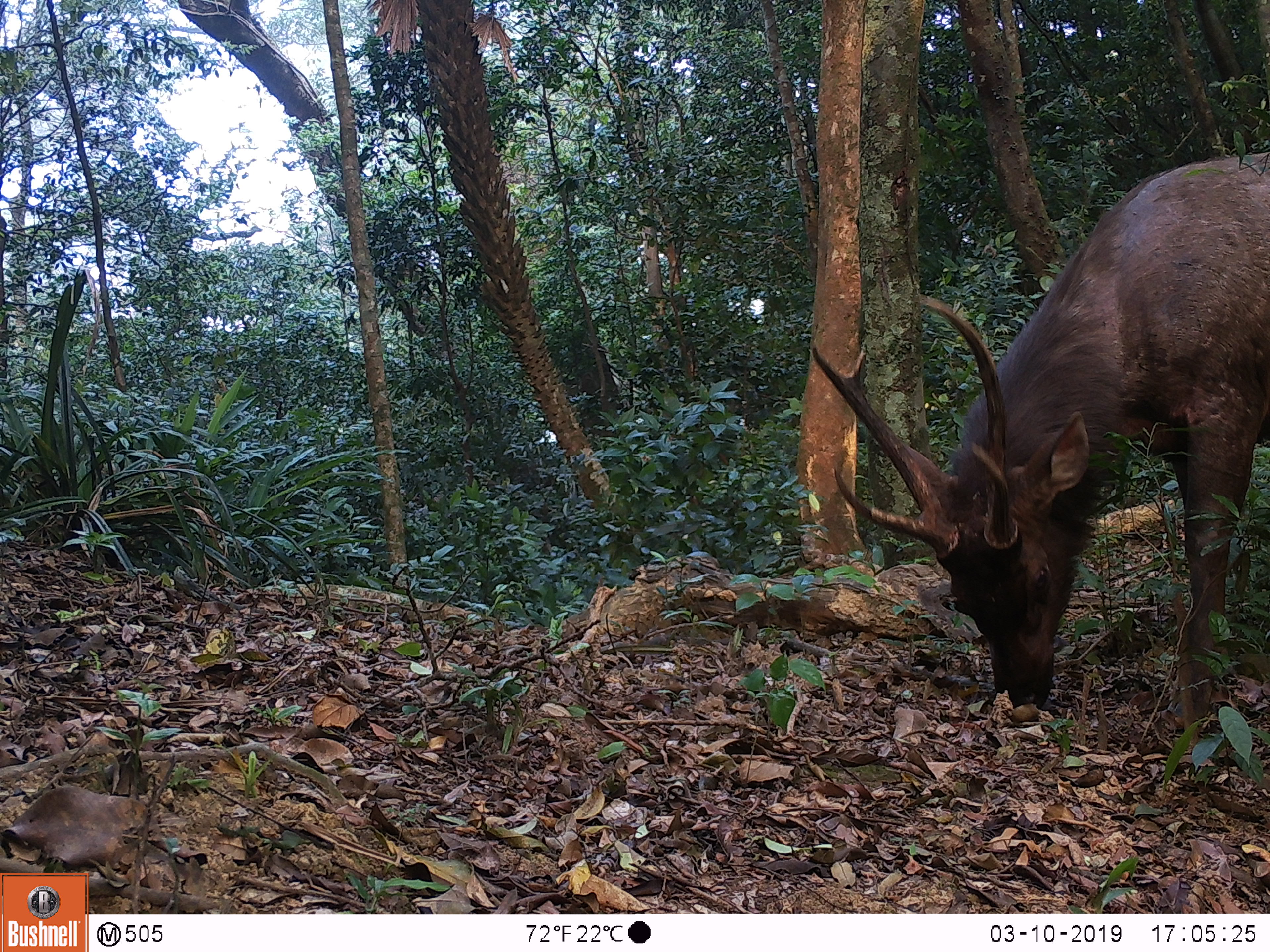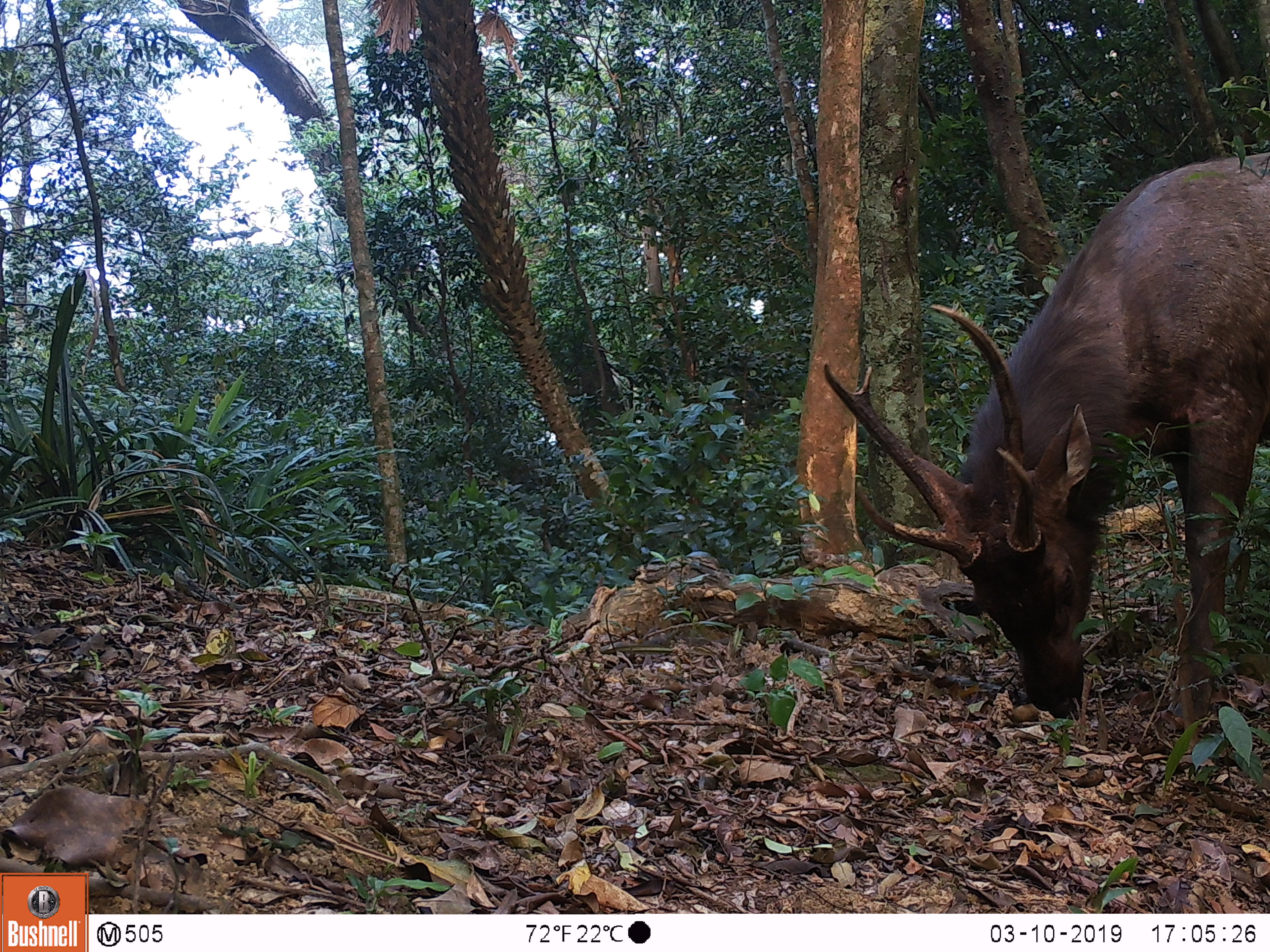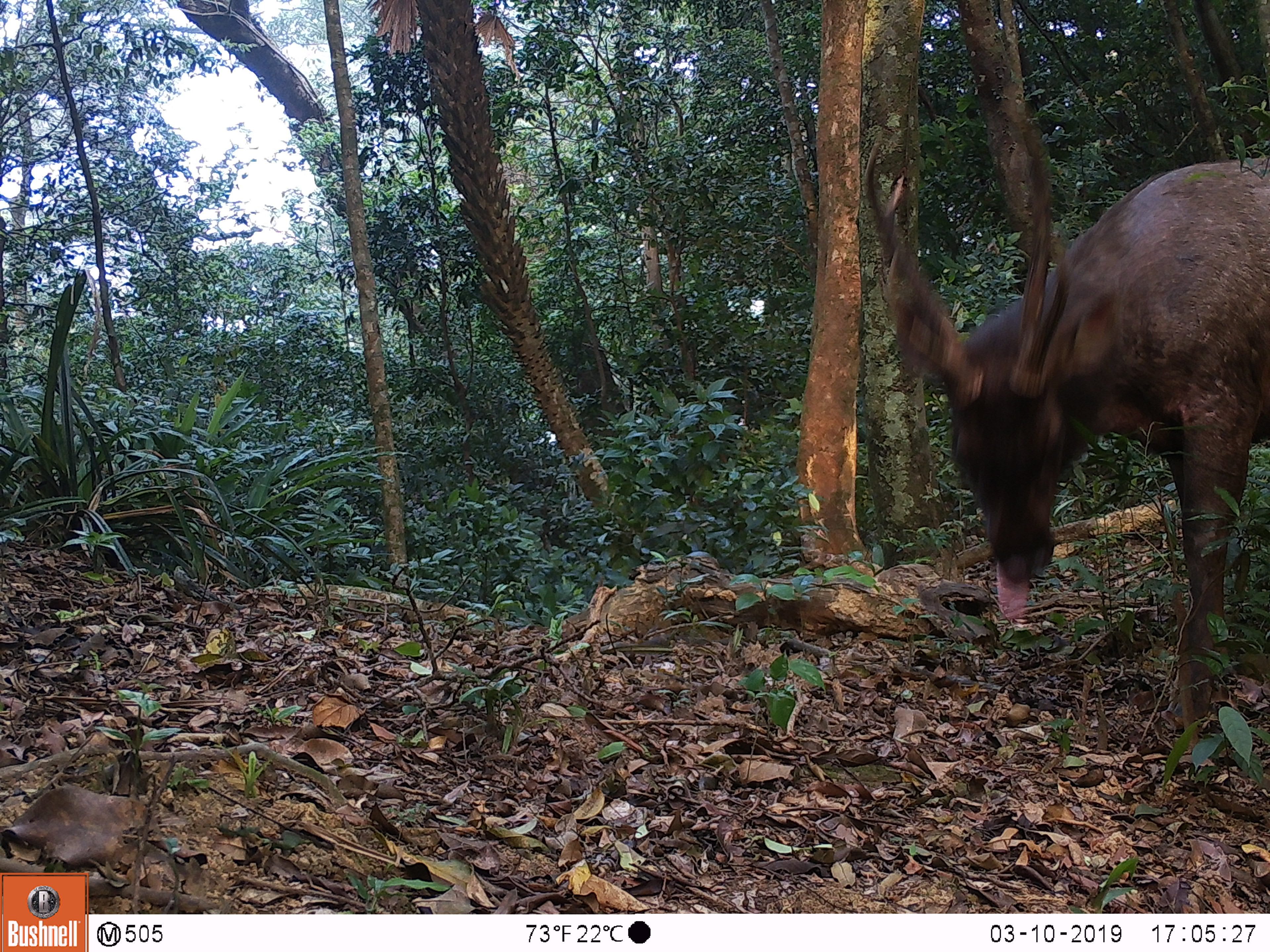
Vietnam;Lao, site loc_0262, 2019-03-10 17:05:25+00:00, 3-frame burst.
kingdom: Animalia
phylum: Chordata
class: Mammalia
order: Artiodactyla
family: Cervidae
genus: Rusa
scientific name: Rusa unicolor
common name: sambar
Sambar (Rusa unicolor). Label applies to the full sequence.